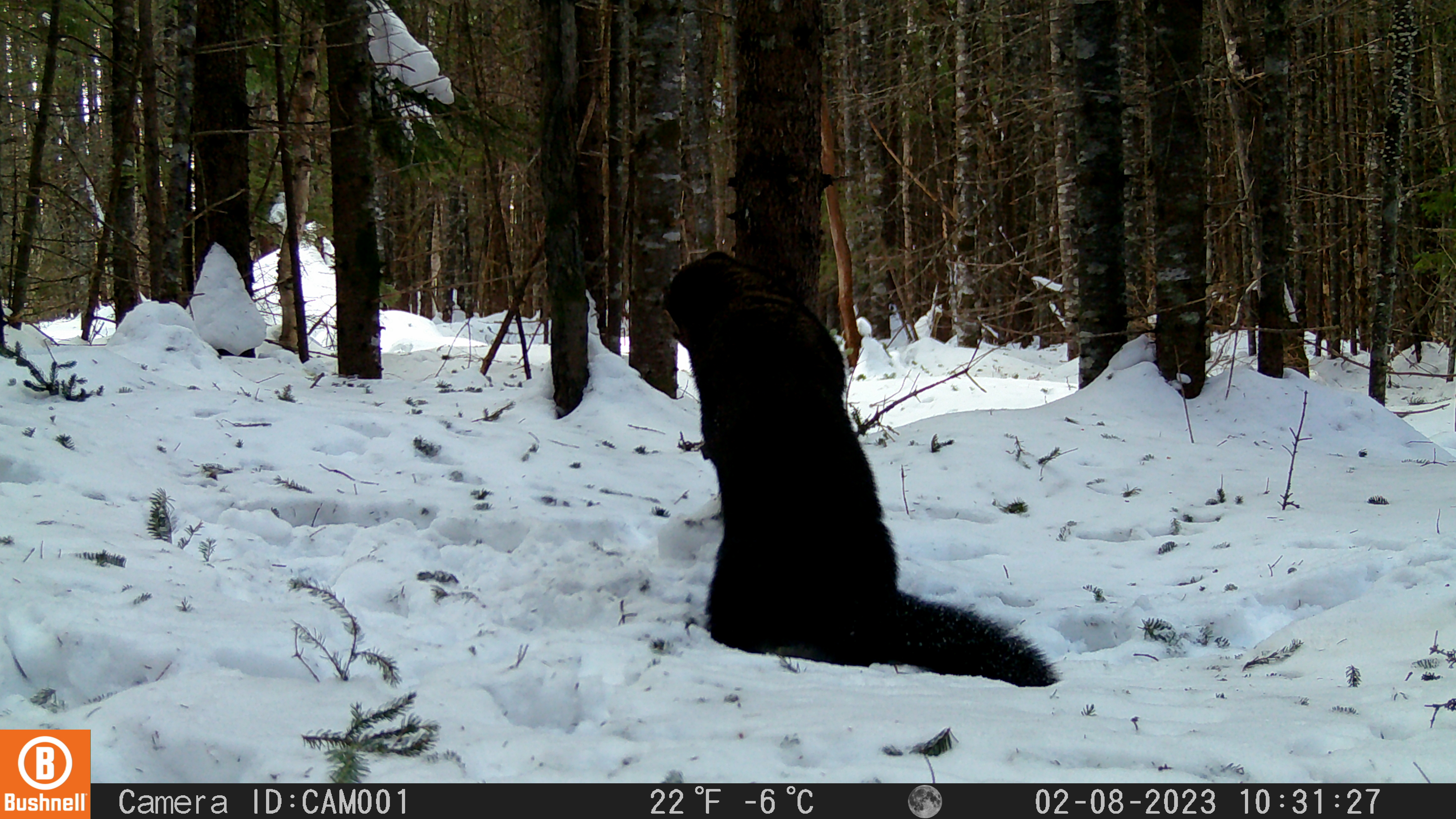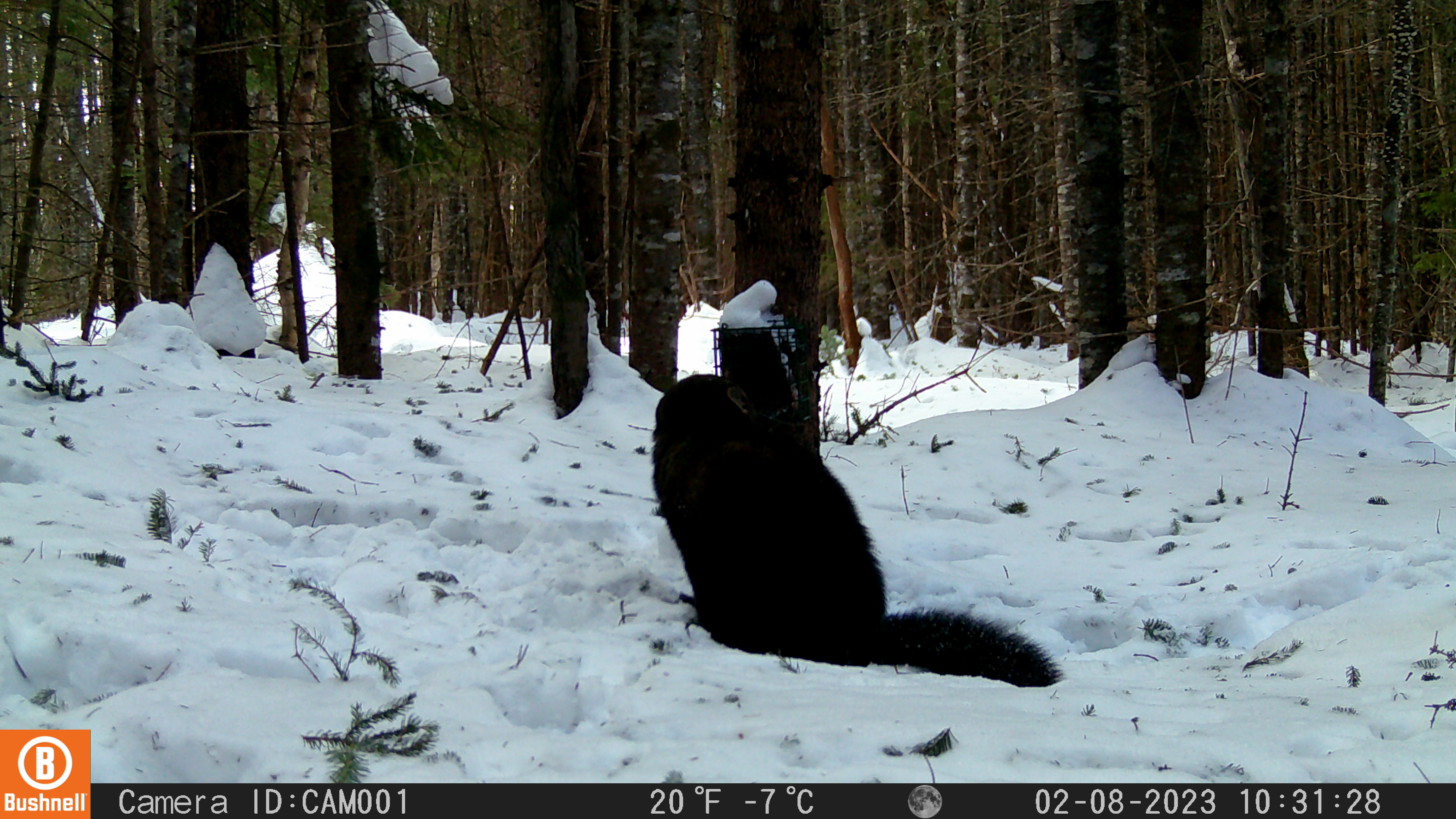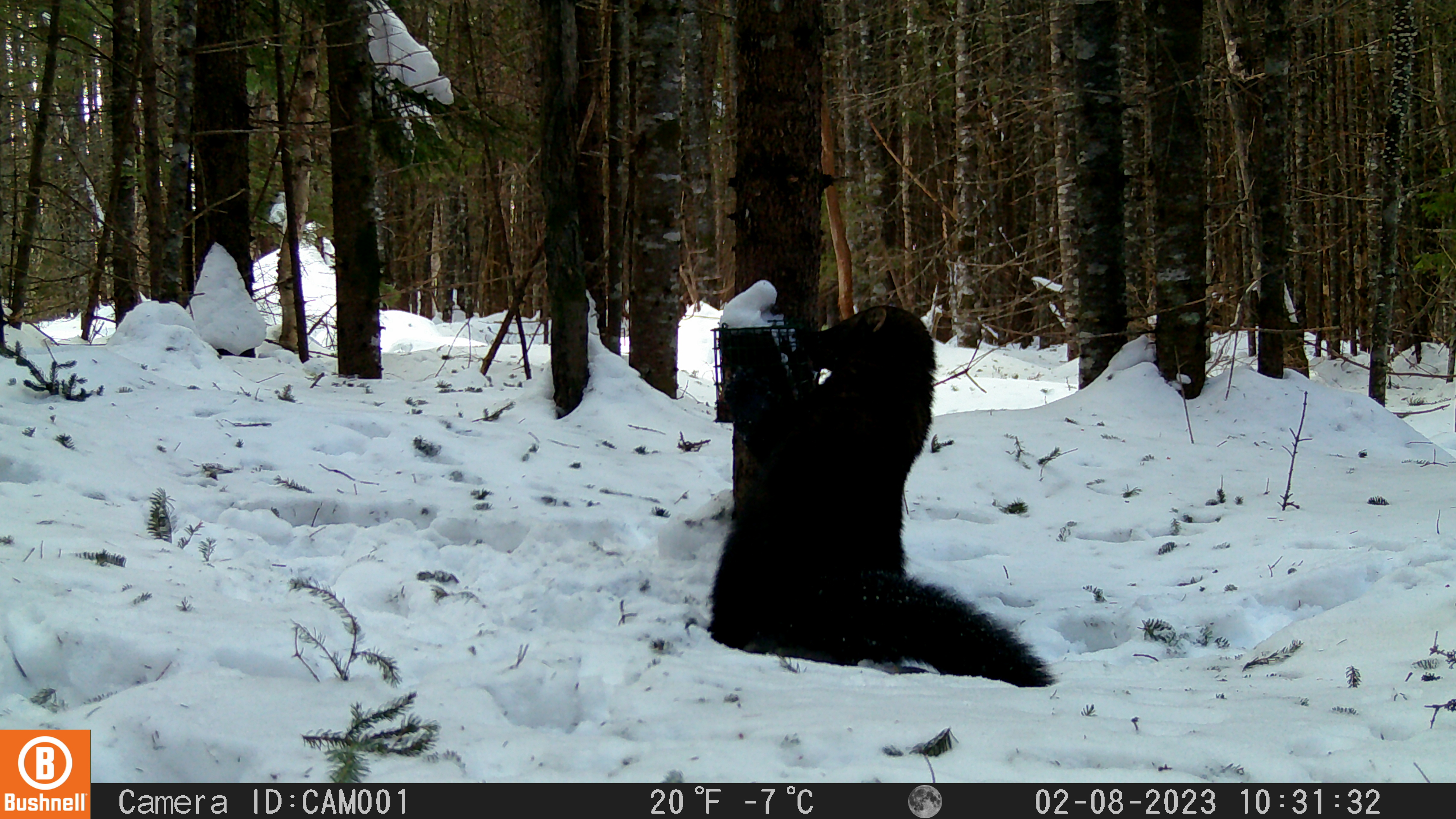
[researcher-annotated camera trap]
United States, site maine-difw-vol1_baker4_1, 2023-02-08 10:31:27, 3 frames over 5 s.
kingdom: Animalia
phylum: Chordata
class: Mammalia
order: Carnivora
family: Mustelidae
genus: Pekania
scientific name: Pekania pennanti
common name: fisher